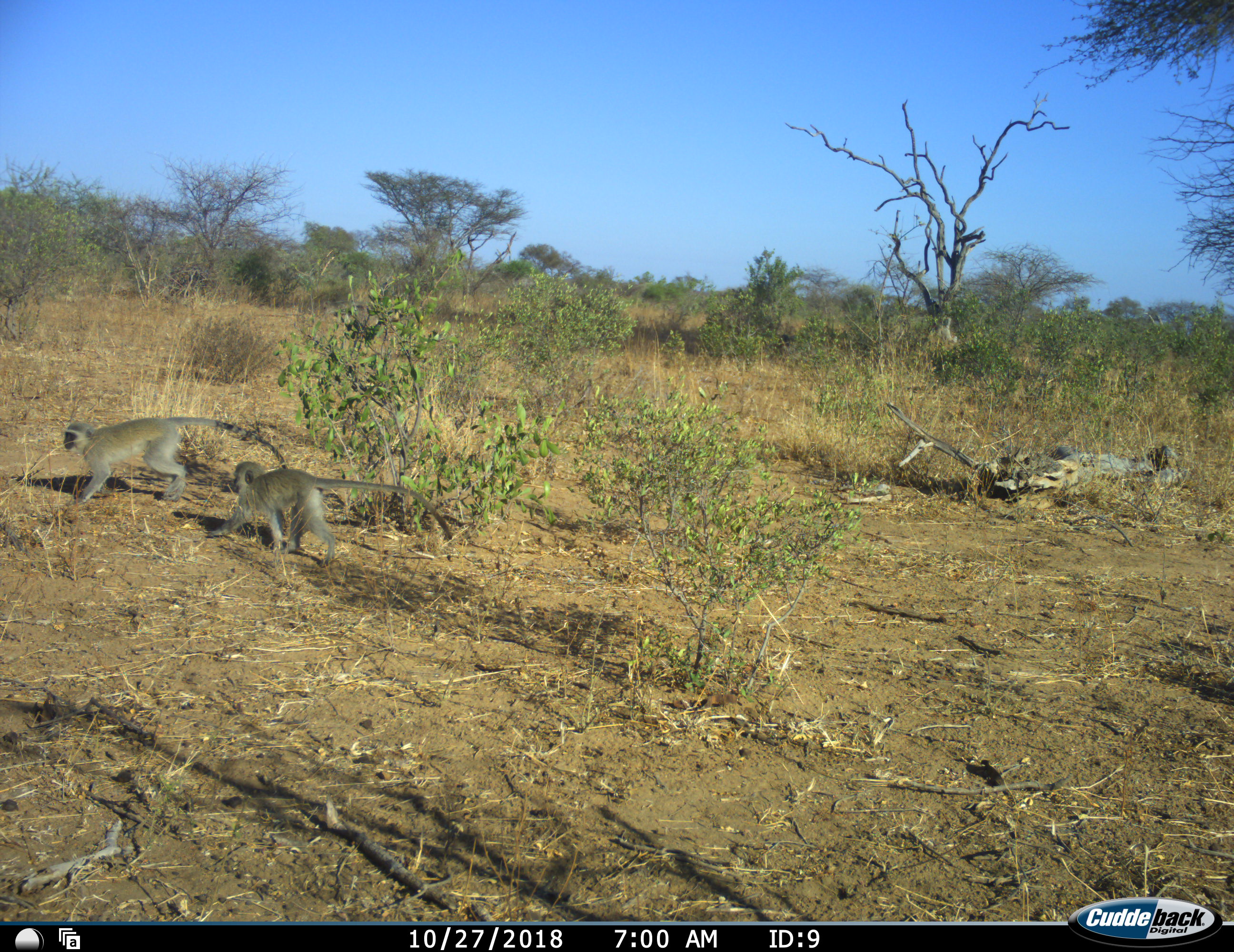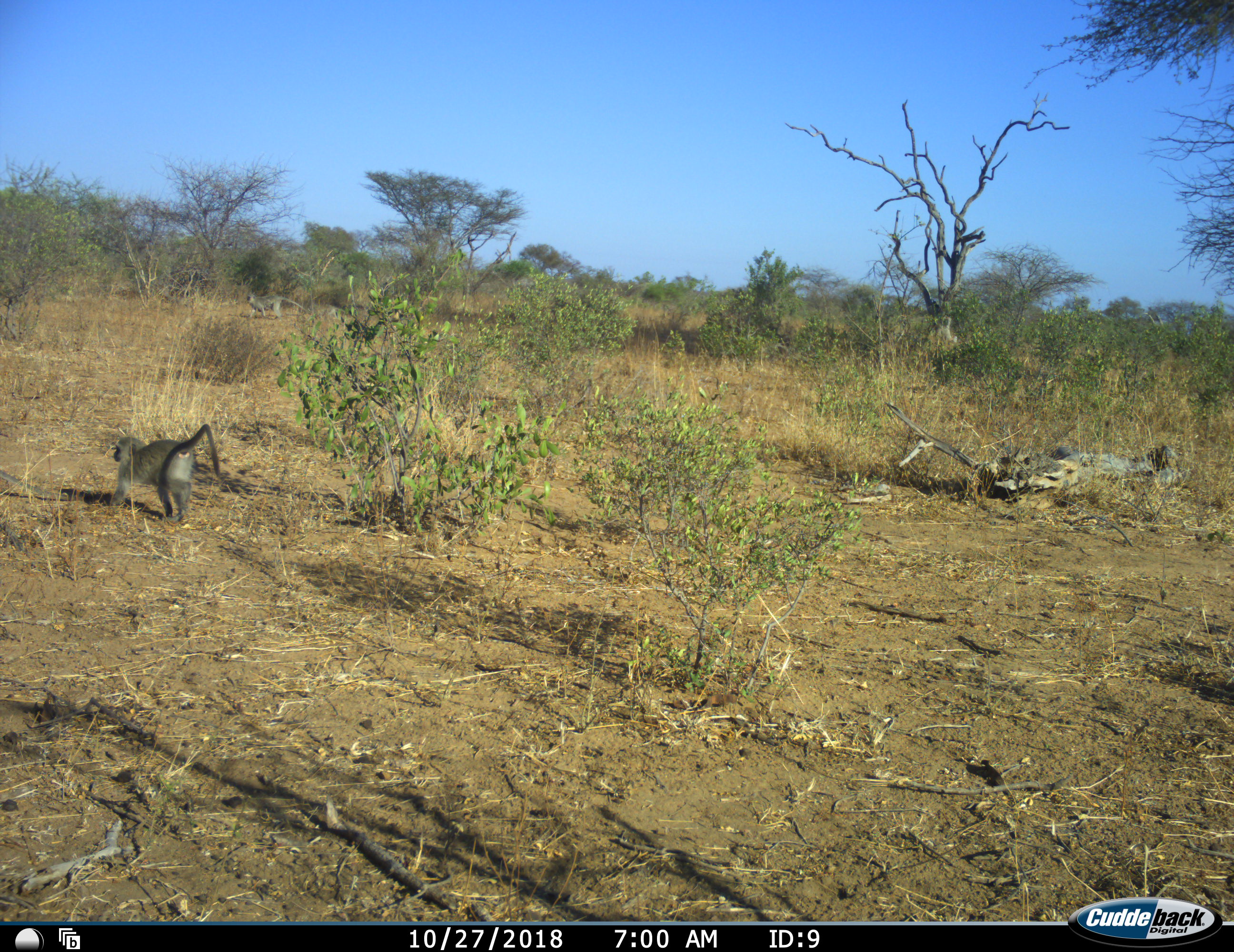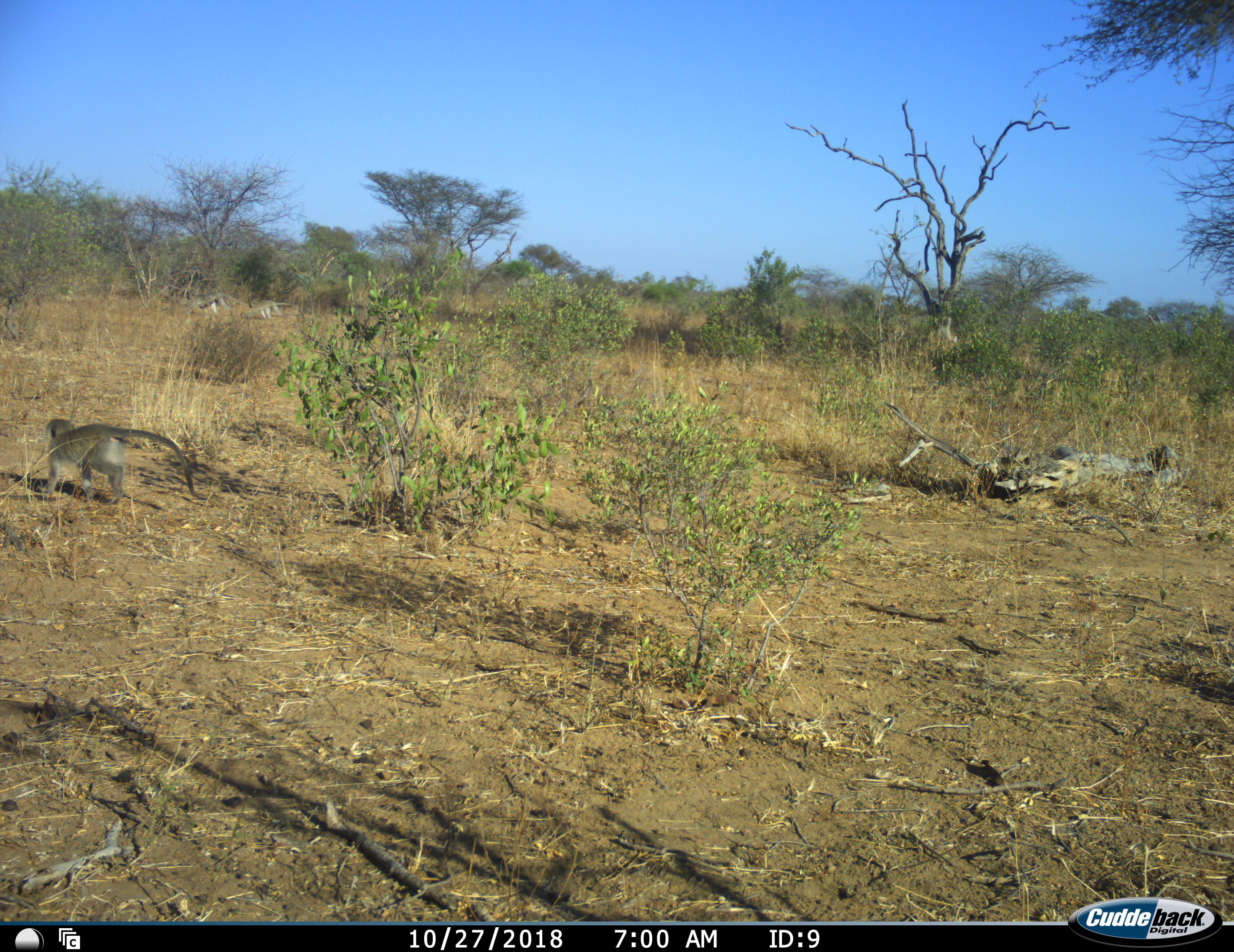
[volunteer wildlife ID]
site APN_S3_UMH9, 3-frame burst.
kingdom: Animalia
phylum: Chordata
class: Mammalia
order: Primates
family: Cercopithecidae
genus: Chlorocebus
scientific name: Chlorocebus pygerythrus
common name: vervet monkey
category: monkeyvervet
Monkeyvervet (vervet monkey) (Chlorocebus pygerythrus), count 4. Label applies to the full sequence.